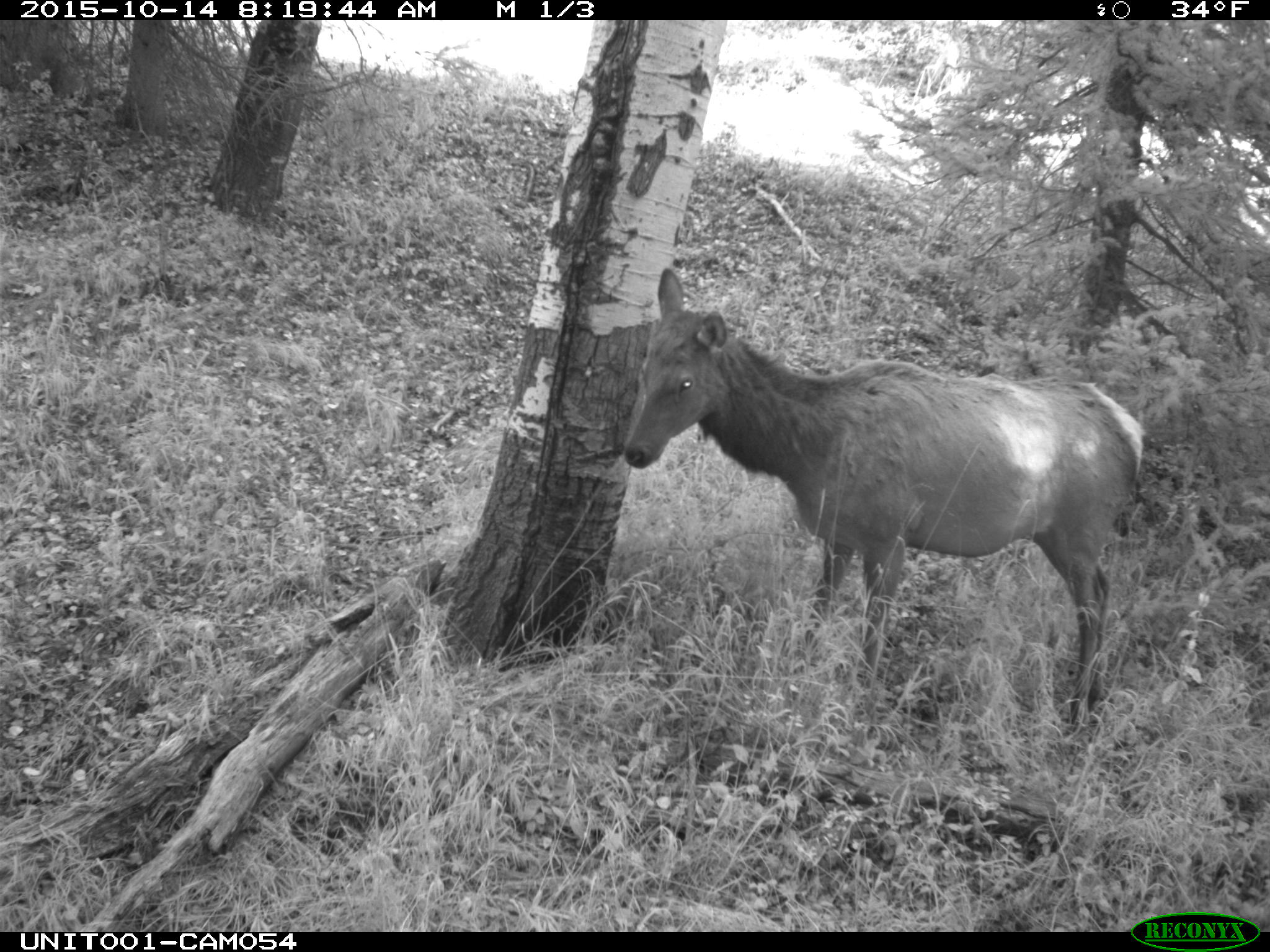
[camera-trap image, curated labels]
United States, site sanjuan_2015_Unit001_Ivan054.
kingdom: Animalia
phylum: Chordata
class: Mammalia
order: Artiodactyla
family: Cervidae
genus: Cervus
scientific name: Cervus elaphus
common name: red deer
Cervus elaphus (red deer).